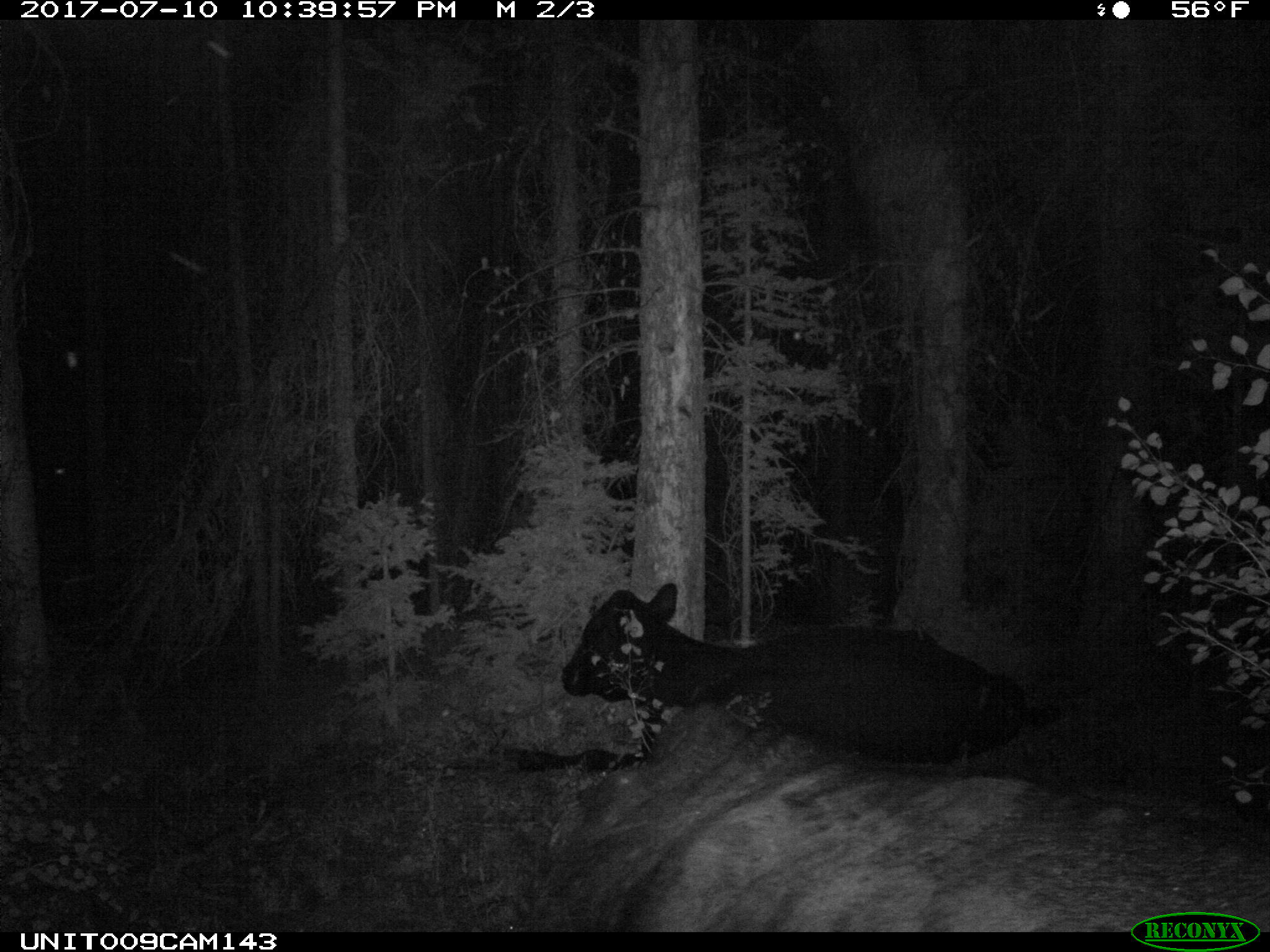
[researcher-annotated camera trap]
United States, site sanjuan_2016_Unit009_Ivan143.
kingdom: Animalia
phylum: Chordata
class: Mammalia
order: Artiodactyla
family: Bovidae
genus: Bos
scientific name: Bos taurus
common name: domestic cow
Bos taurus (domestic cow).